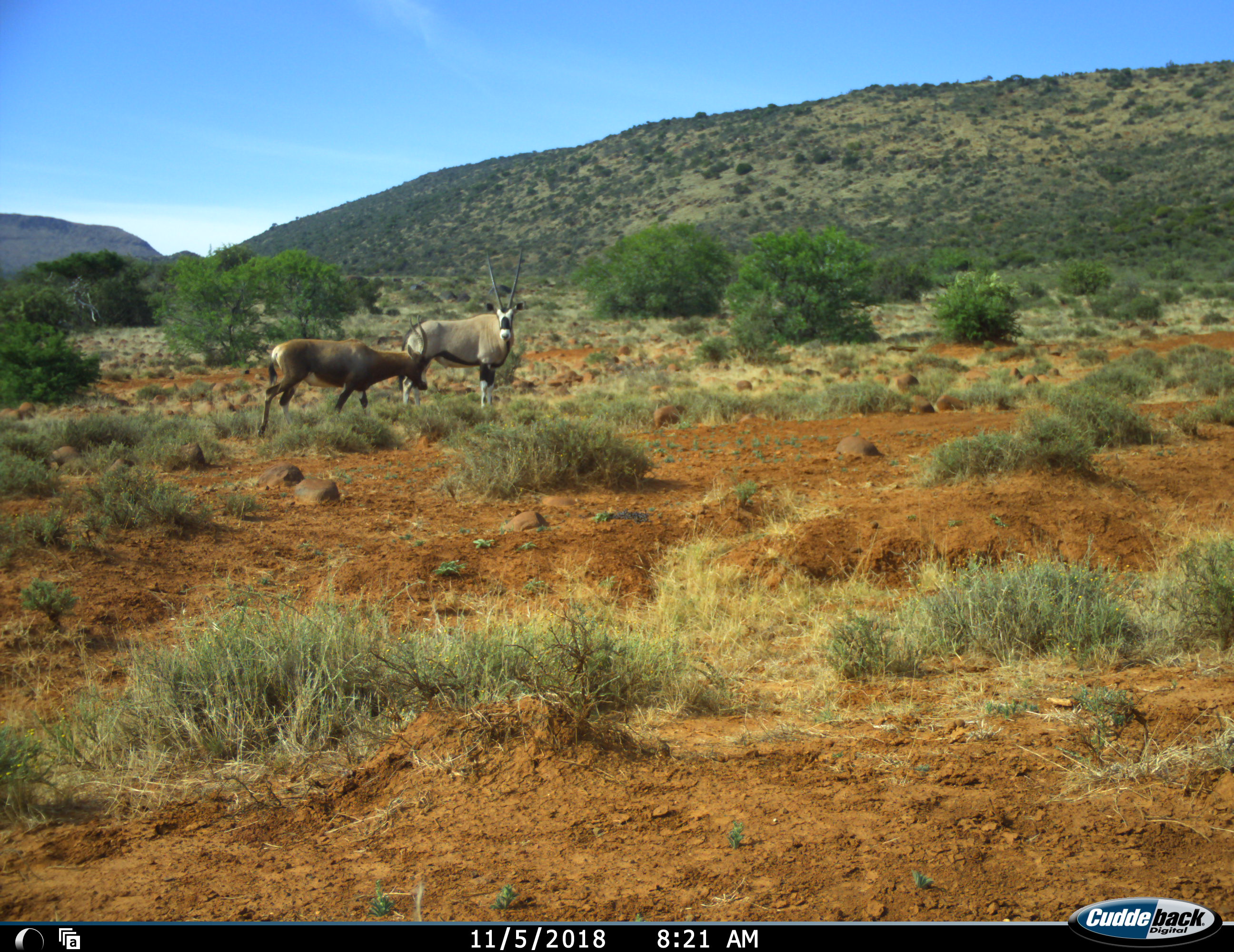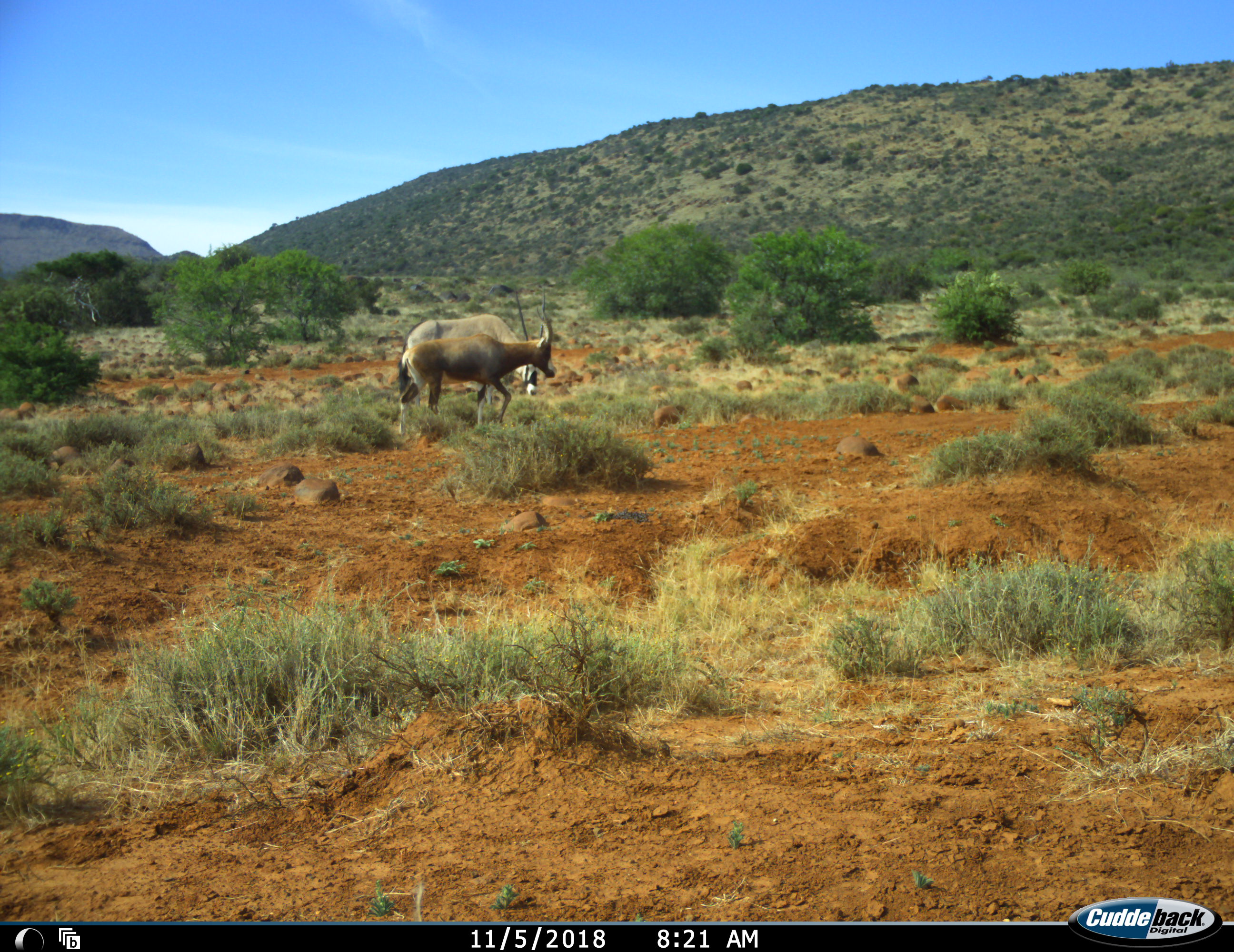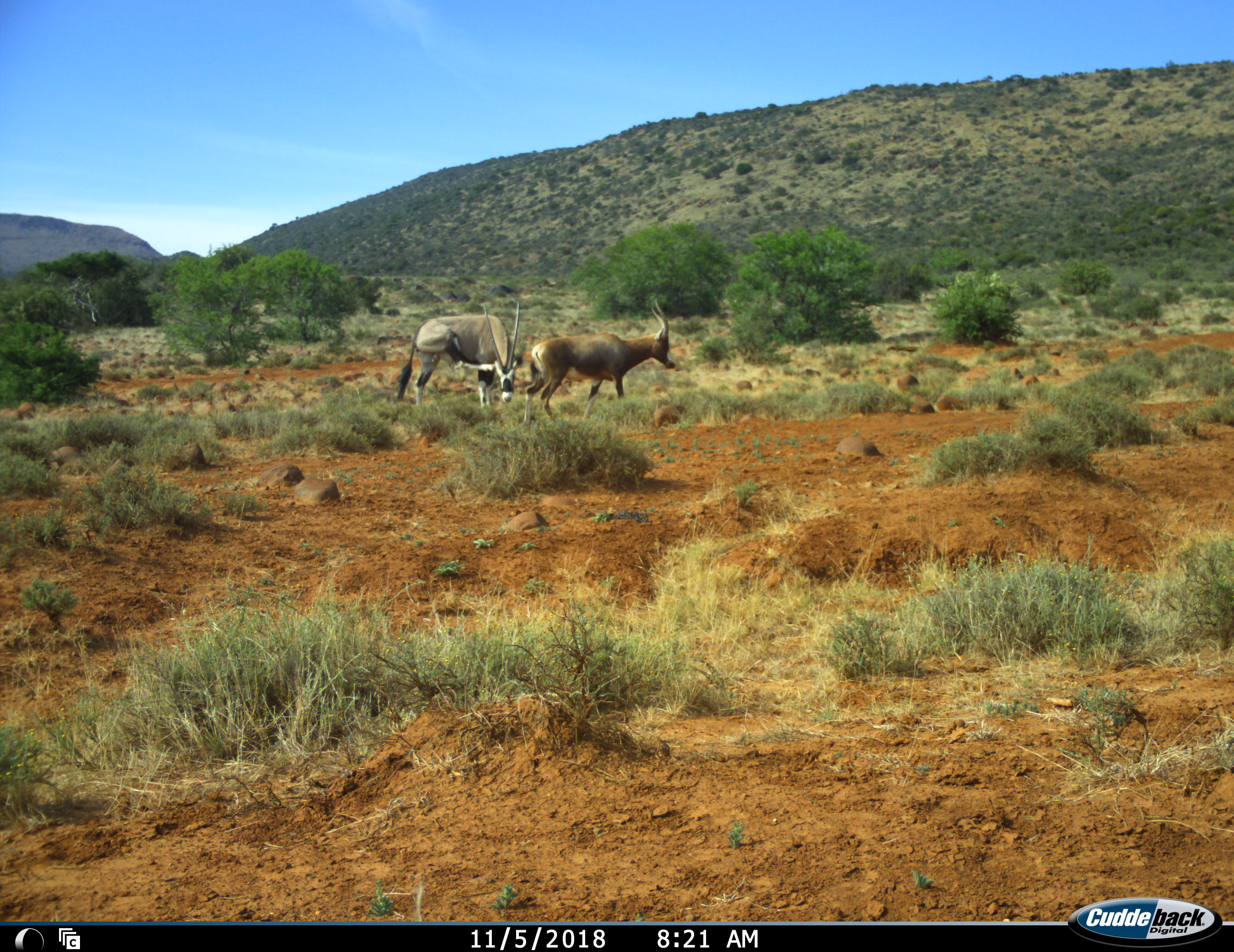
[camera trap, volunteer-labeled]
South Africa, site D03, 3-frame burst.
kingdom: Animalia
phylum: Chordata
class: Mammalia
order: Artiodactyla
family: Bovidae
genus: Damaliscus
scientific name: Damaliscus pygargus phillipsi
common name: blesbok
Blesbok (Damaliscus pygargus phillipsi), count 1. Behavior (volunteer vote fractions): standing 17%, resting 0%, moving 83%, interacting 0%. Young present (vote fraction): 0%. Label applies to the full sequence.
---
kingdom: Animalia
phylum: Chordata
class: Mammalia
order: Artiodactyla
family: Bovidae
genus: Oryx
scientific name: Oryx gazella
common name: gemsbok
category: gemsbokoryx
Gemsbokoryx (gemsbok) (Oryx gazella), count 1. Behavior (volunteer vote fractions): standing 83%, resting 0%, moving 17%, interacting 0%. Young present (vote fraction): 8%. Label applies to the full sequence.